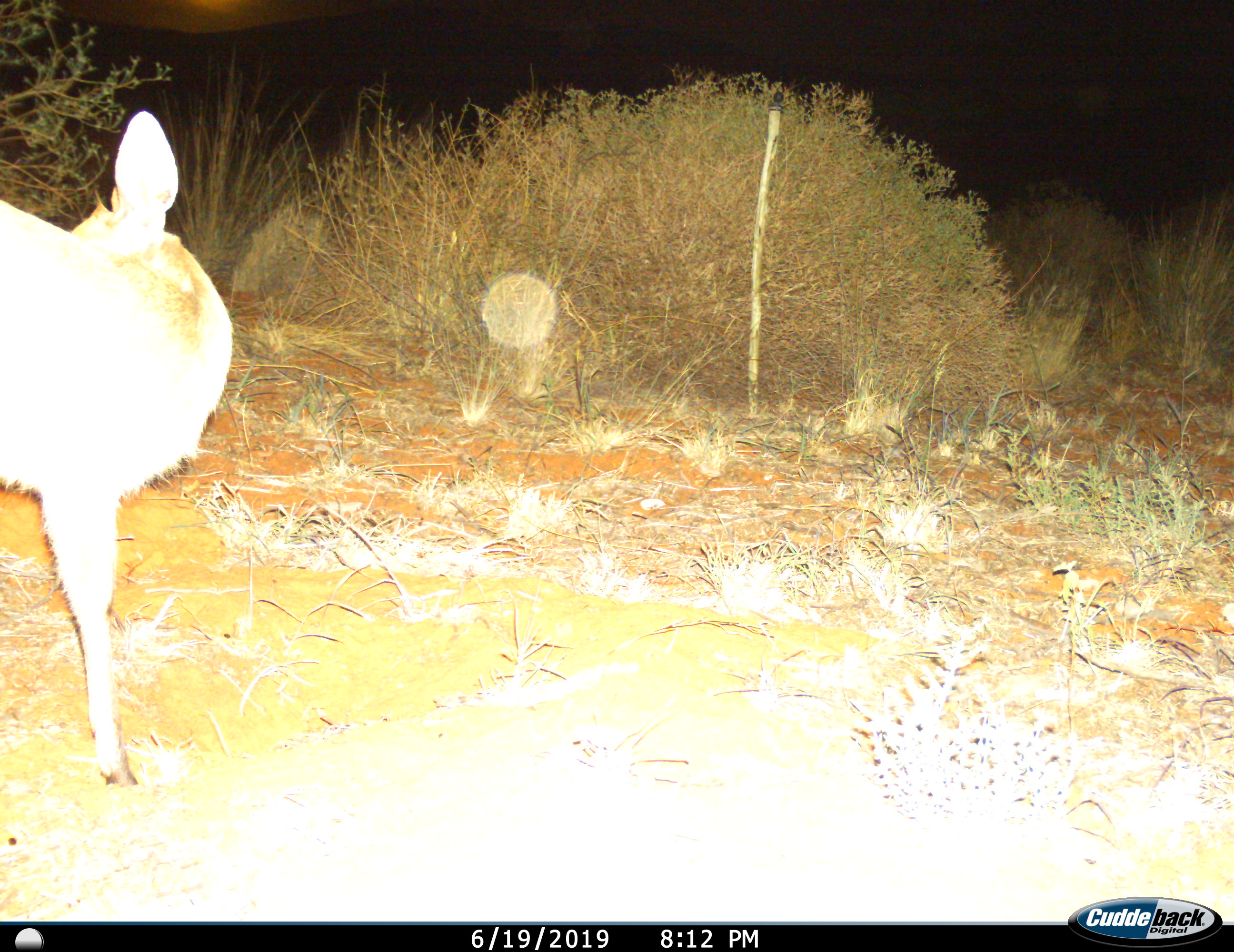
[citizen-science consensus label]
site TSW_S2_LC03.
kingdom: Animalia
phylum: Chordata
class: Mammalia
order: Artiodactyla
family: Bovidae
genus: Sylvicapra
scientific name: Sylvicapra grimmia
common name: common duiker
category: duikercommongrey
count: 1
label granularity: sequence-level